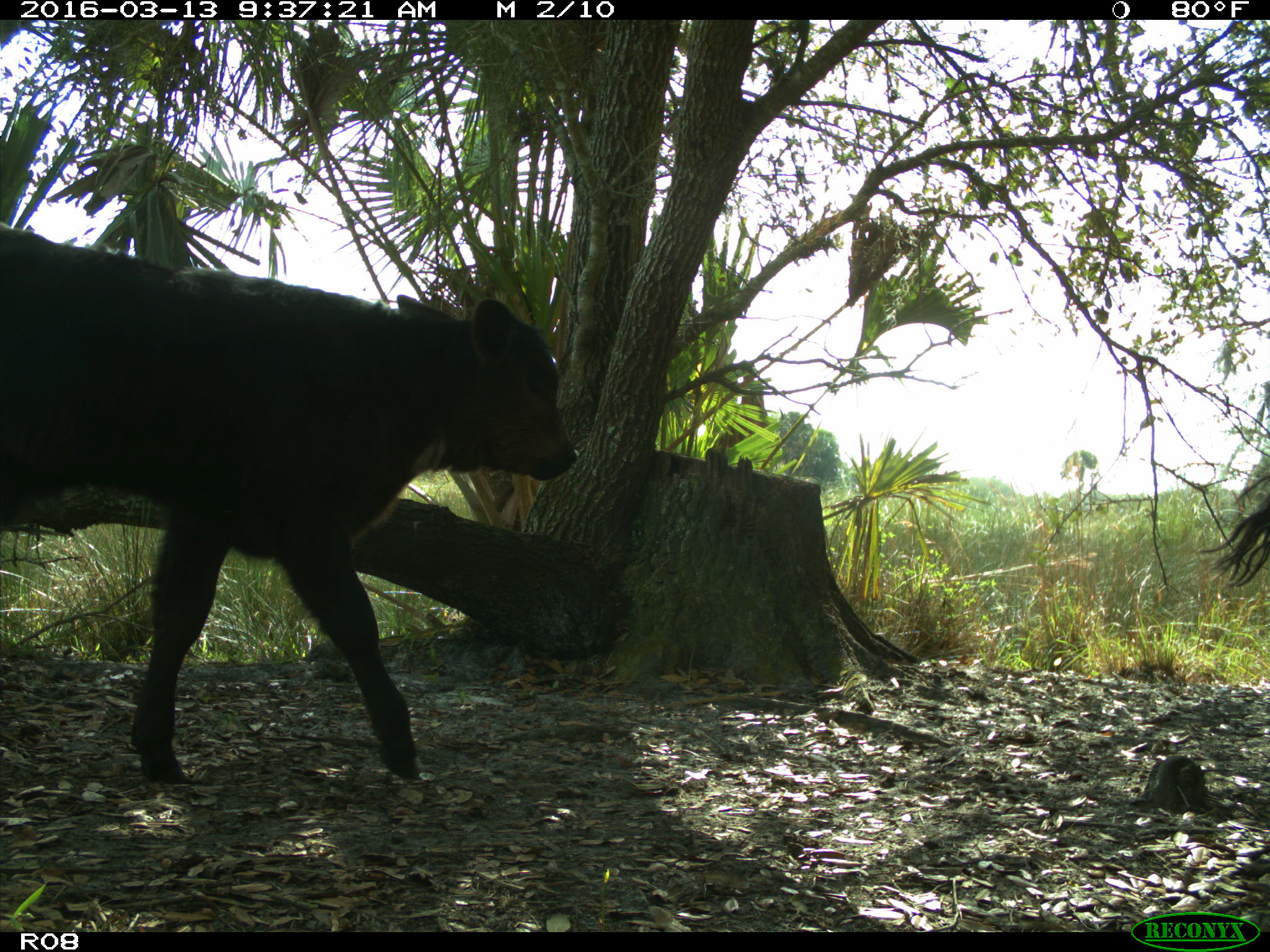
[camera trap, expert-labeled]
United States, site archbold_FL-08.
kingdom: Animalia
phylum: Chordata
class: Mammalia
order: Artiodactyla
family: Bovidae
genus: Bos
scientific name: Bos taurus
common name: domestic cow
Bos taurus (domestic cow).